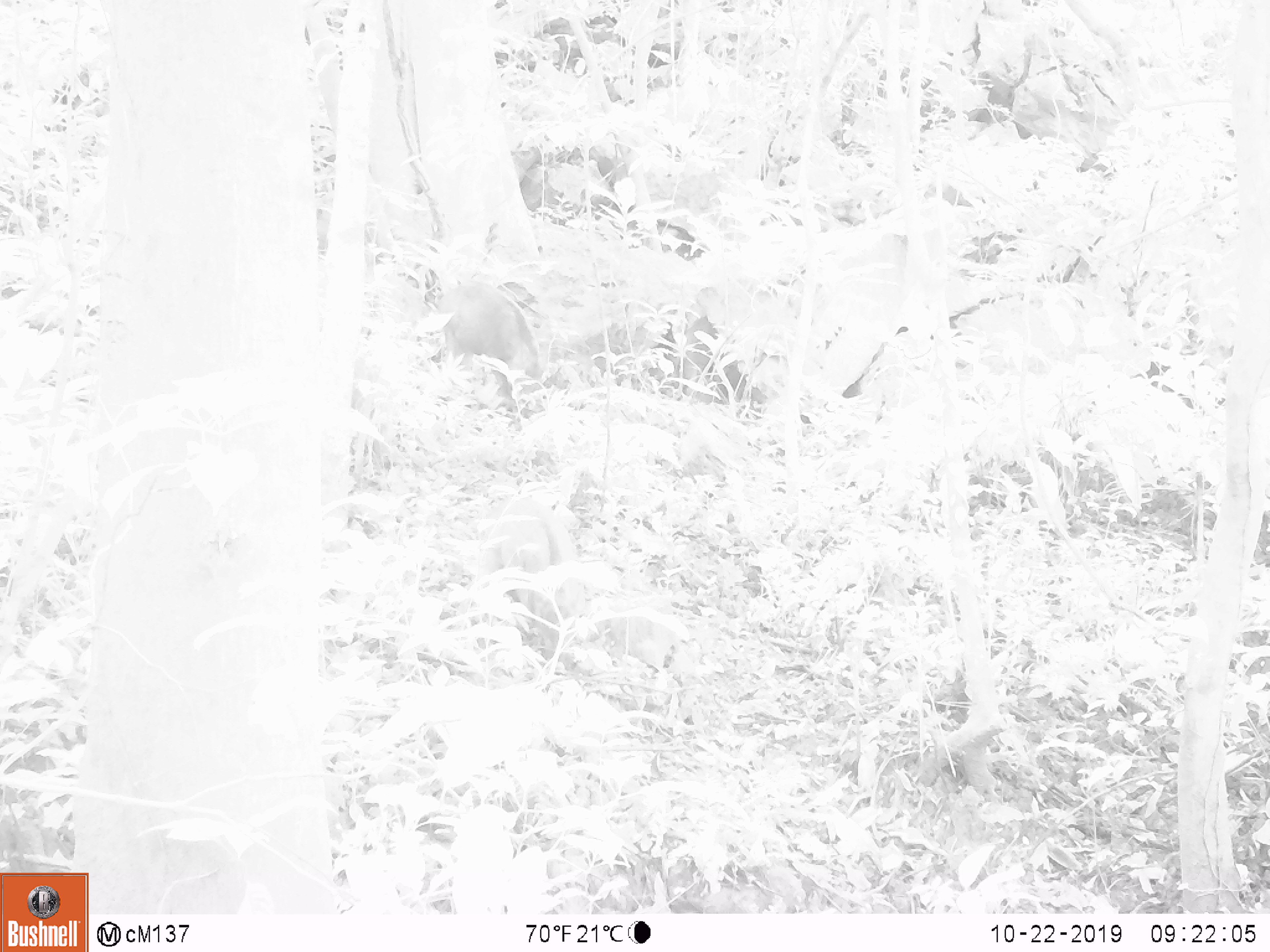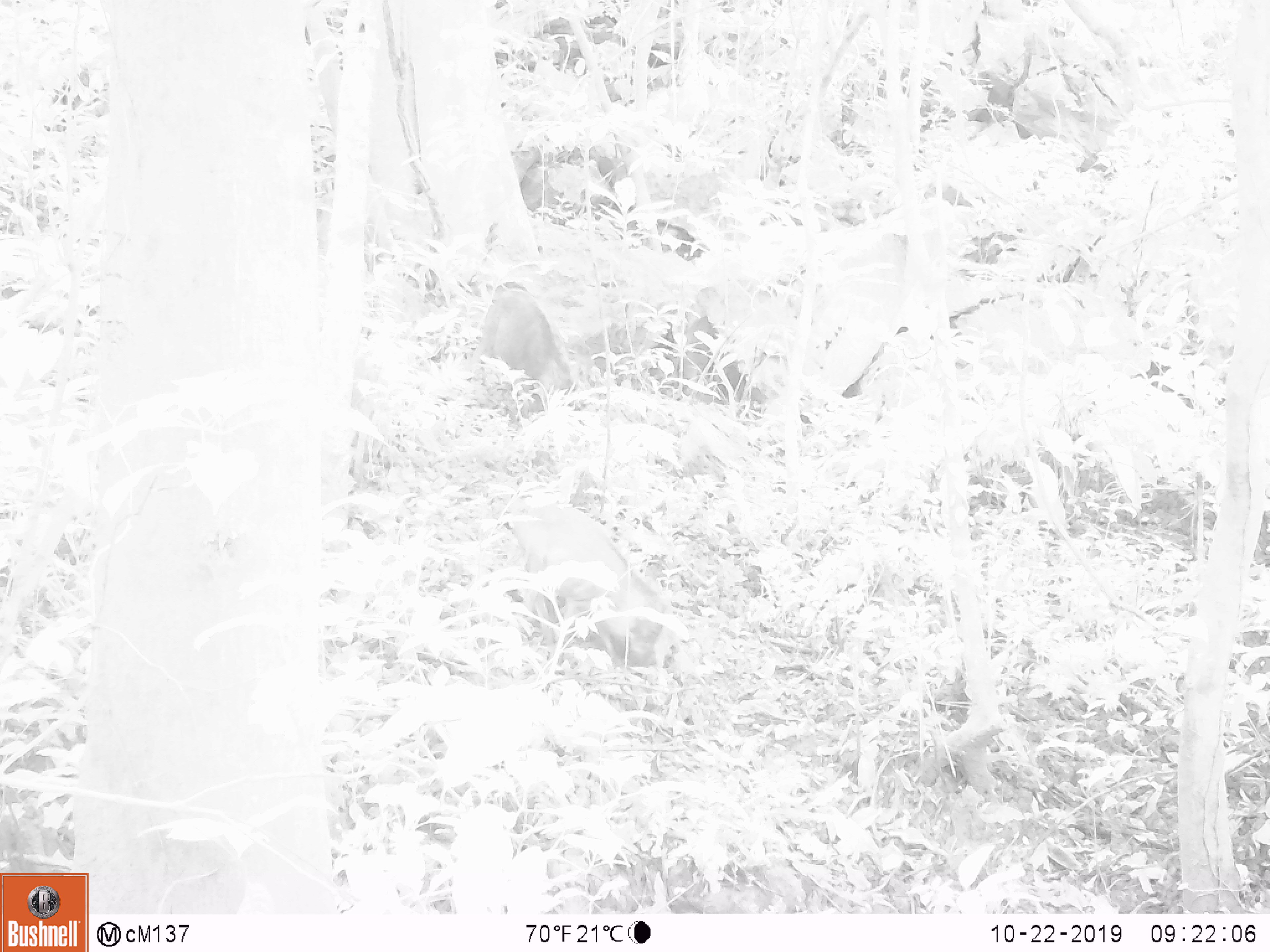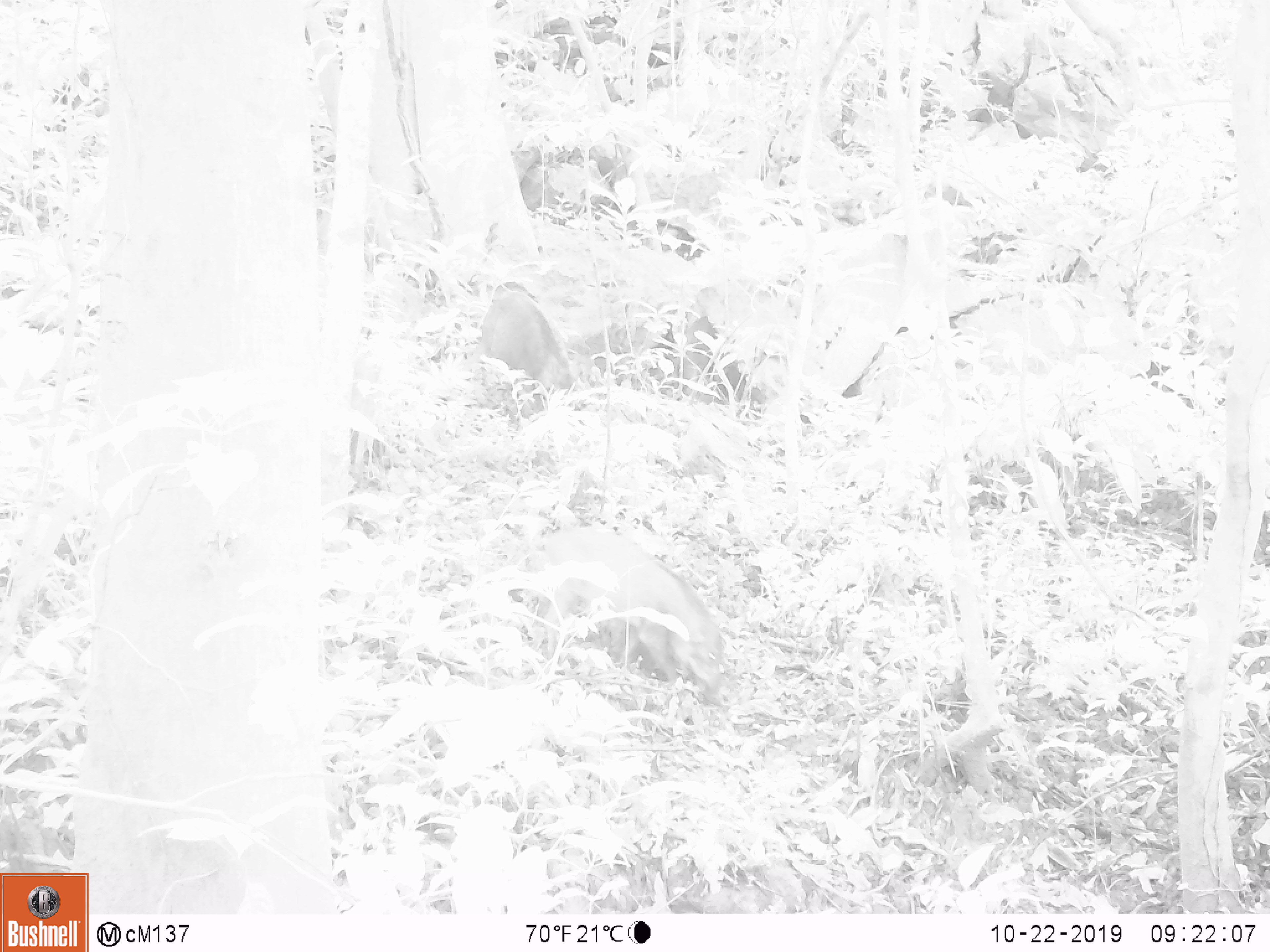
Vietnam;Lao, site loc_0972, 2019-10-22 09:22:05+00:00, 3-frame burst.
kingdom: Animalia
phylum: Chordata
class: Mammalia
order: Artiodactyla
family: Suidae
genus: Sus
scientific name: Sus scrofa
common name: eurasian wild pig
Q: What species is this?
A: Eurasian wild pig (Sus scrofa).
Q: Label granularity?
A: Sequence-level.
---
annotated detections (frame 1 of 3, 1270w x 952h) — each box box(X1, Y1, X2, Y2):
eurasian wild pig: box(471, 493, 585, 677); box(434, 279, 548, 430)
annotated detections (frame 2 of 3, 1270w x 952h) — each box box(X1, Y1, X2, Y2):
eurasian wild pig: box(504, 498, 675, 671); box(465, 280, 577, 414)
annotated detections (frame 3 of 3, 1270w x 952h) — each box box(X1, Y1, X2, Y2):
eurasian wild pig: box(526, 527, 725, 700); box(462, 281, 575, 424)